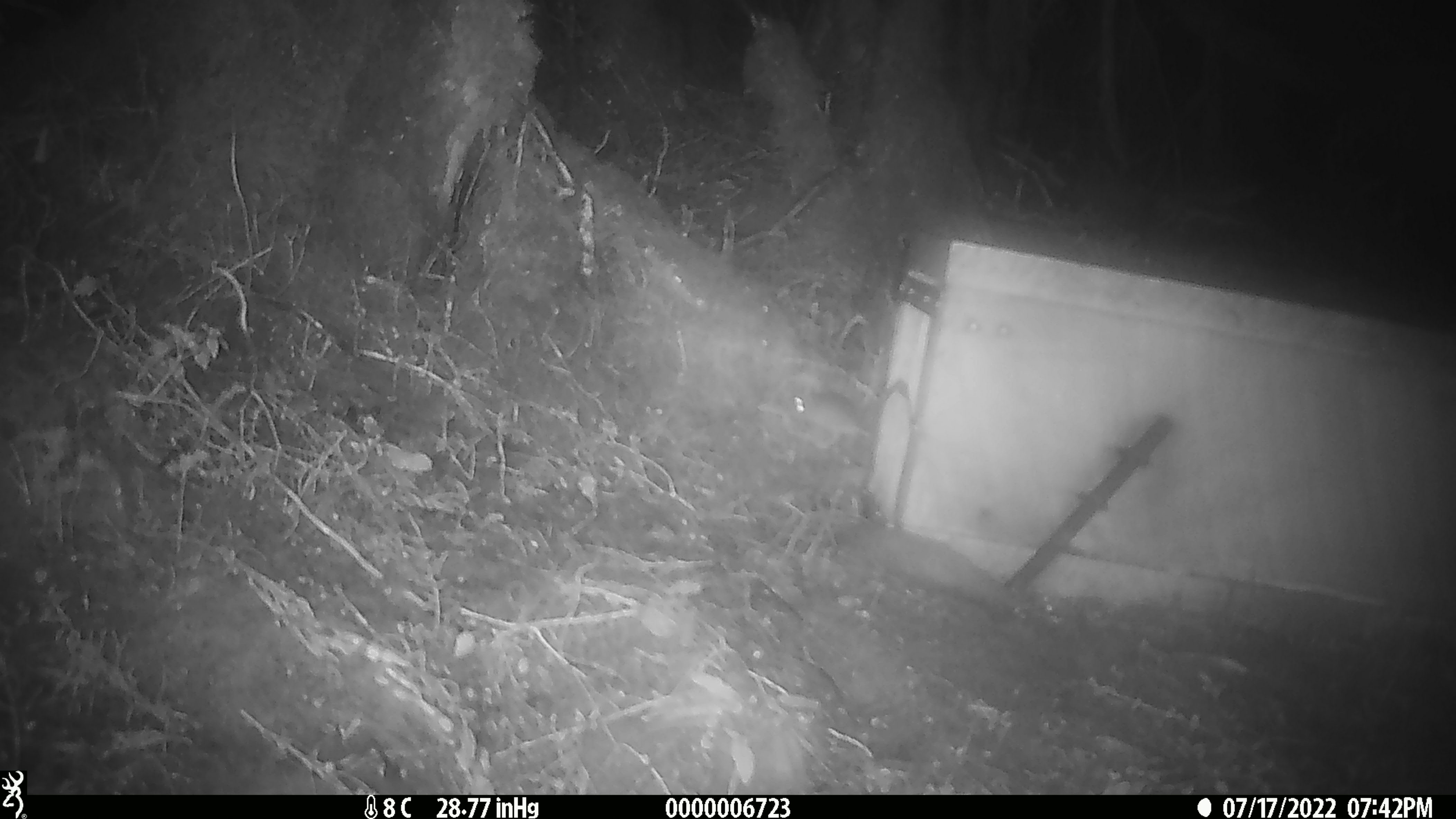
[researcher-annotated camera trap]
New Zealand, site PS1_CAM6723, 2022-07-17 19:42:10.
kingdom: Animalia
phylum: Chordata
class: Mammalia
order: Rodentia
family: Muridae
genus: Mus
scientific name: Mus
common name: mouse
Mouse (Mus).